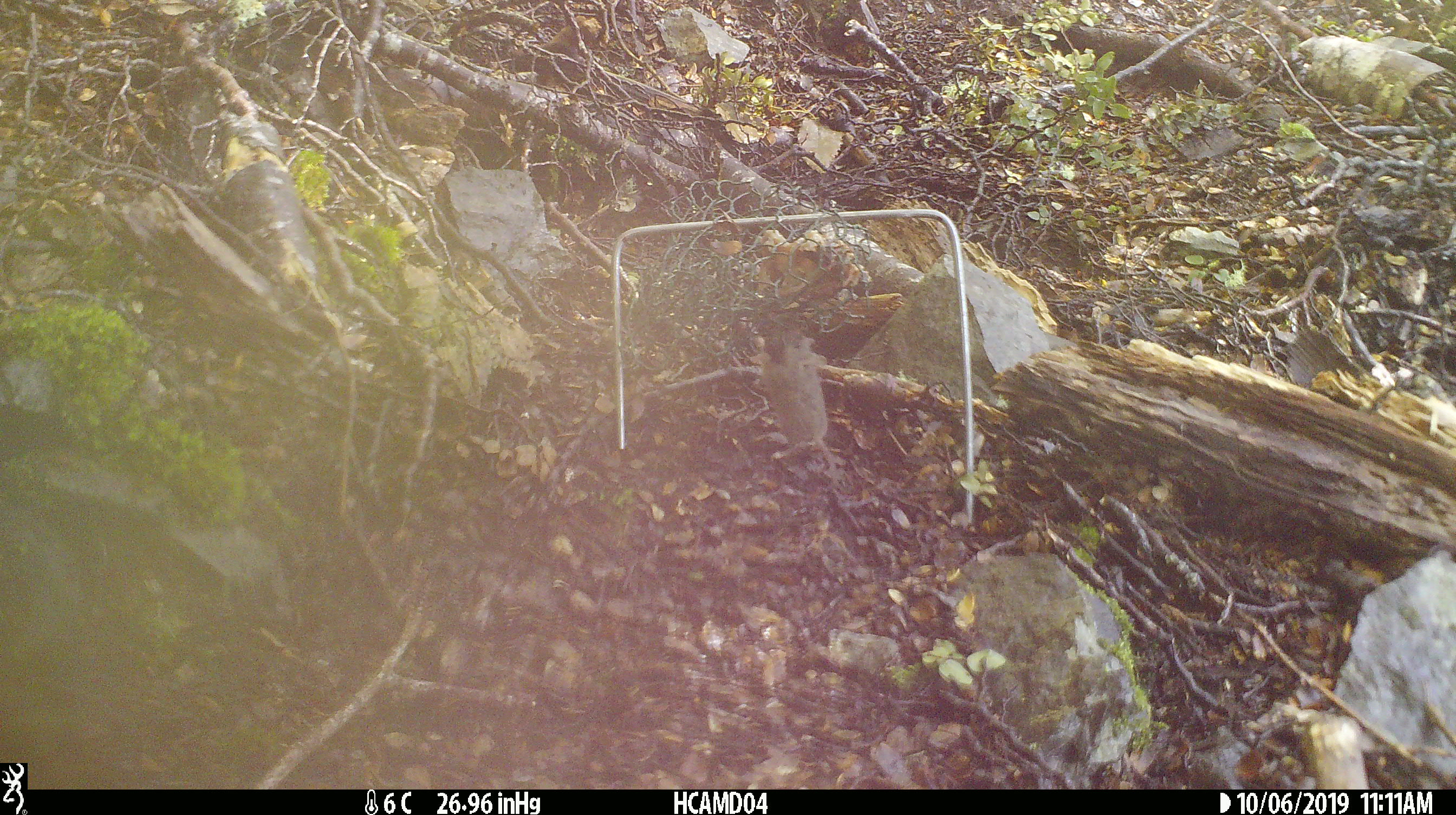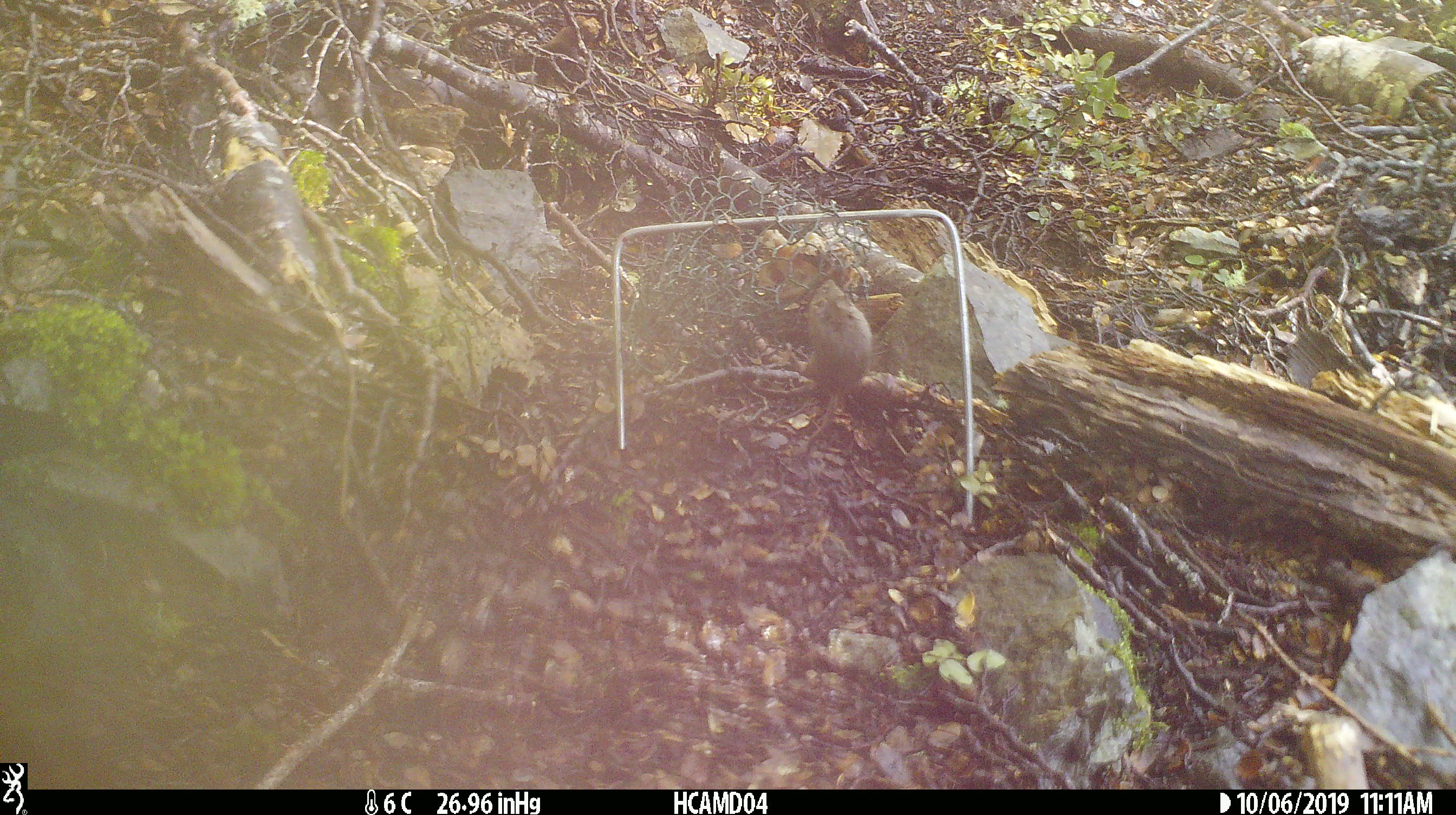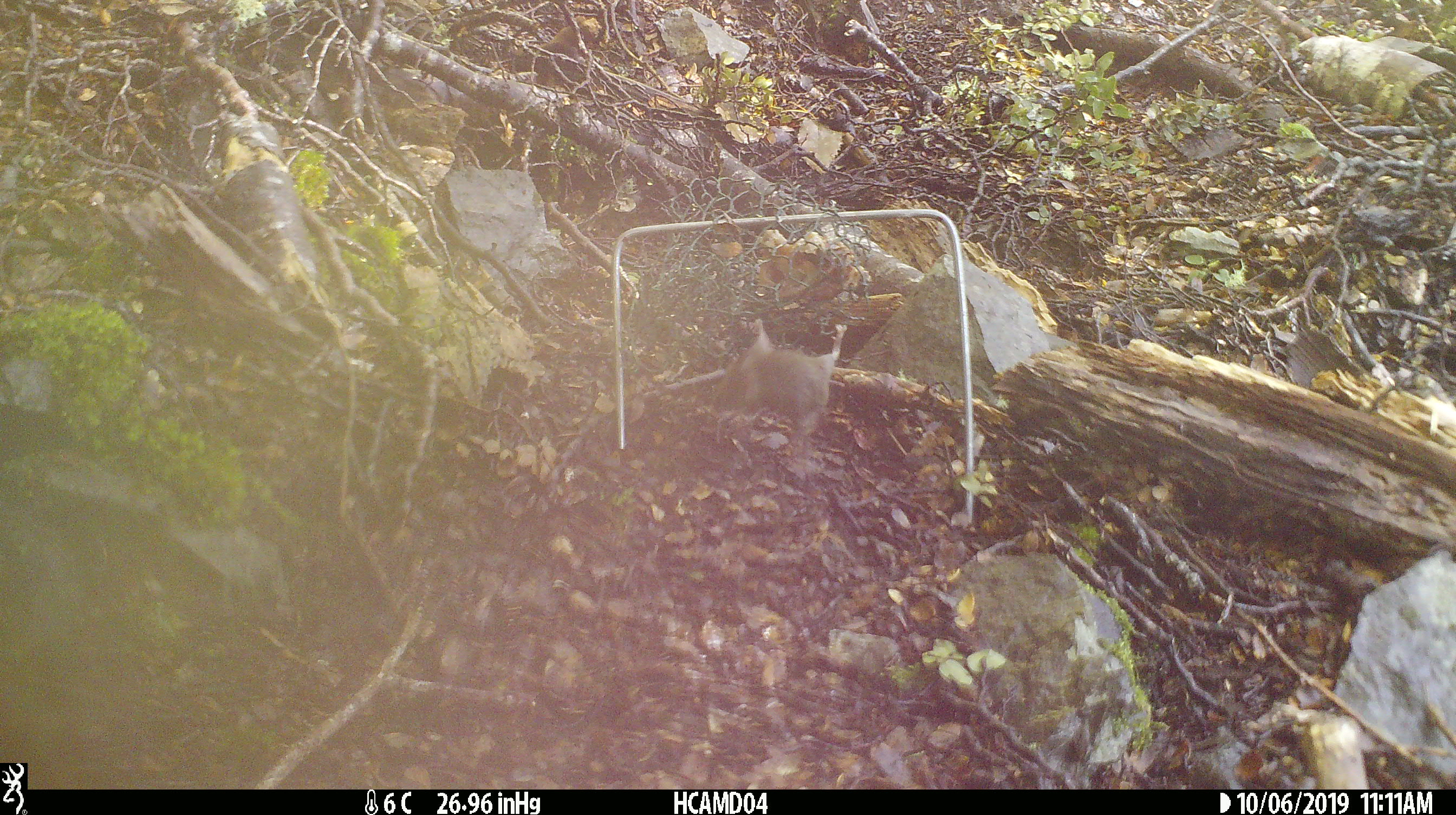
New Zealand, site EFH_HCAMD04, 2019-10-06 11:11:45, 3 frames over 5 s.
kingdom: Animalia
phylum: Chordata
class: Mammalia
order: Rodentia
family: Muridae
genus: Mus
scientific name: Mus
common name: mouse